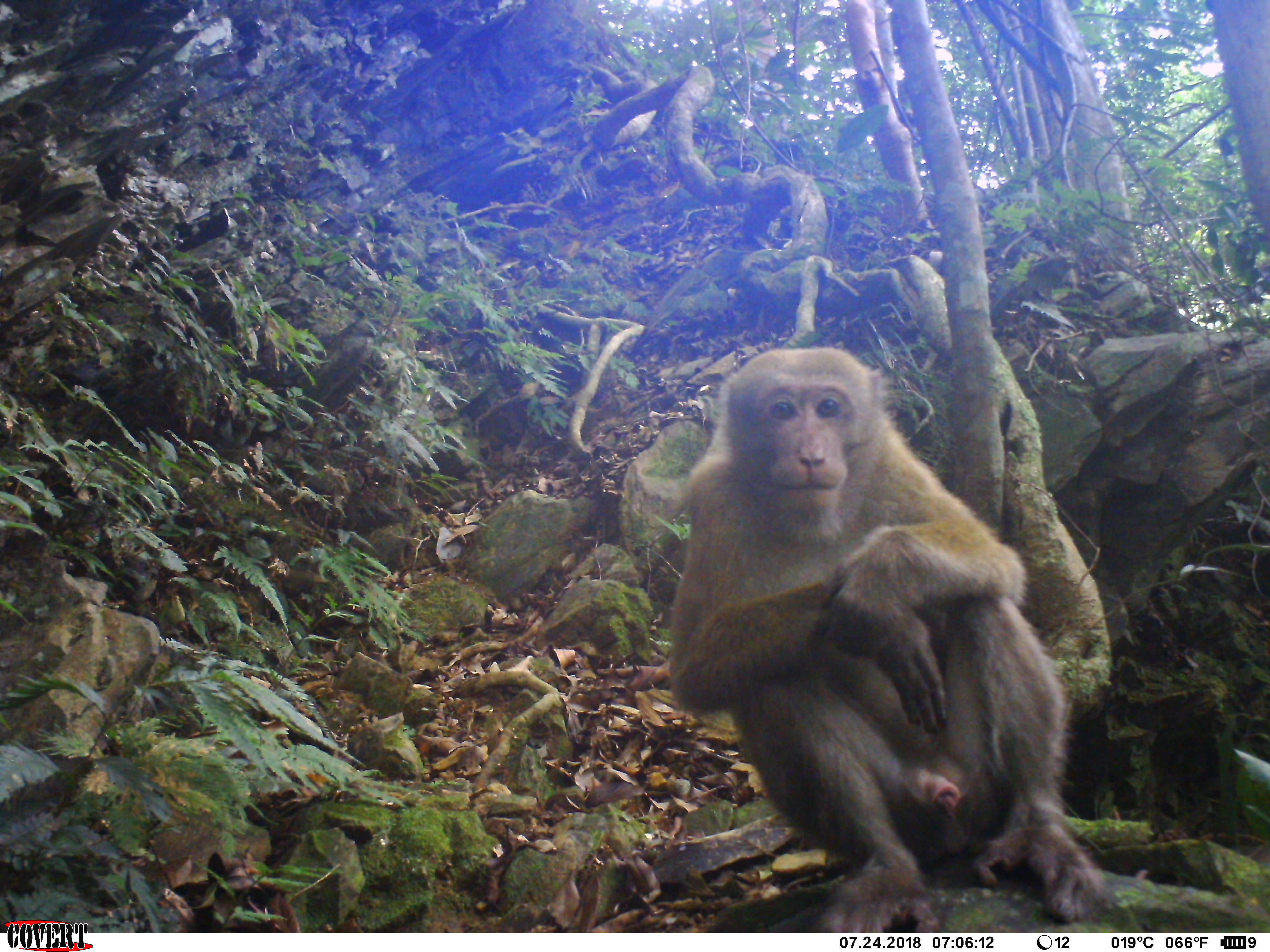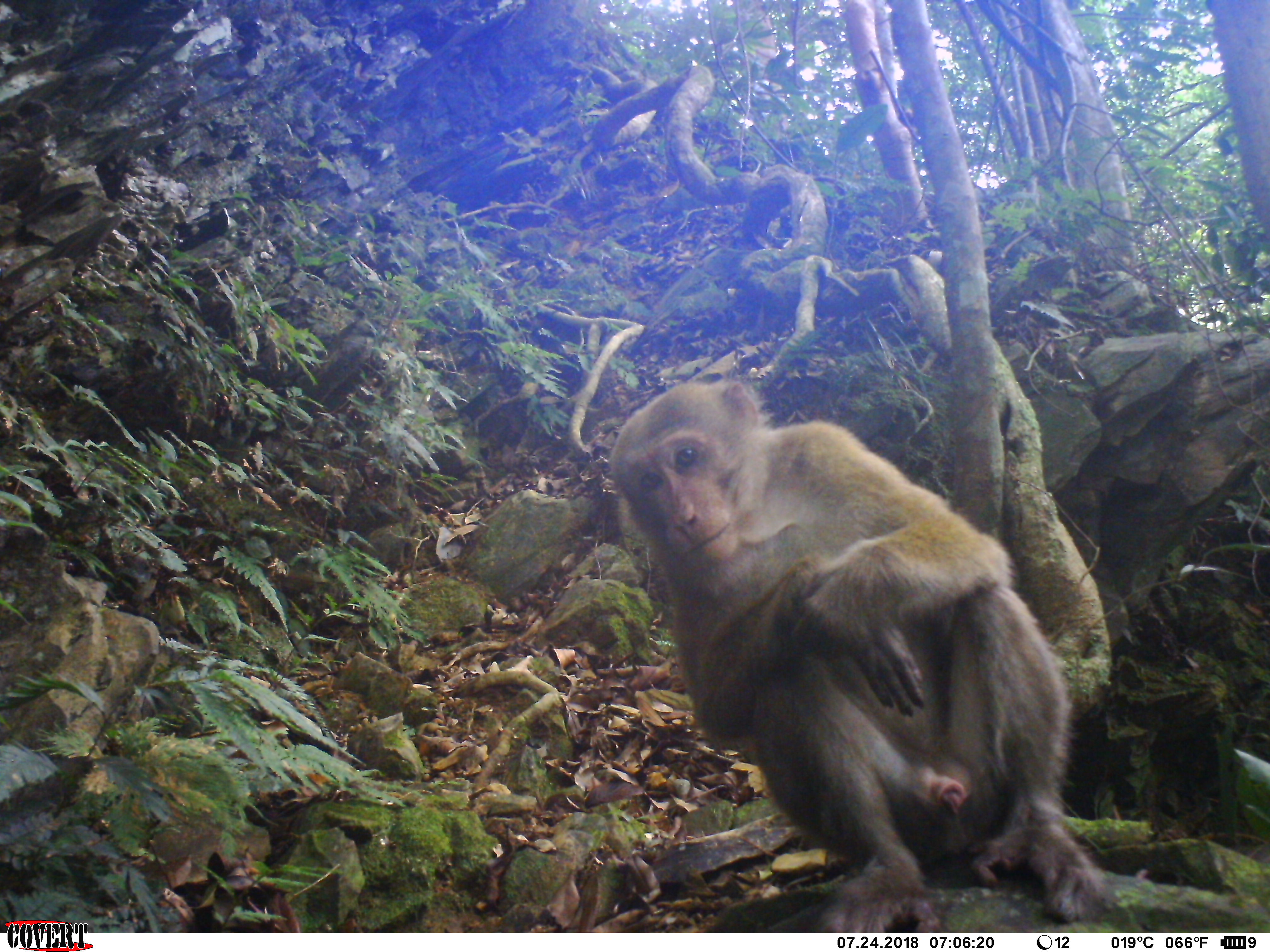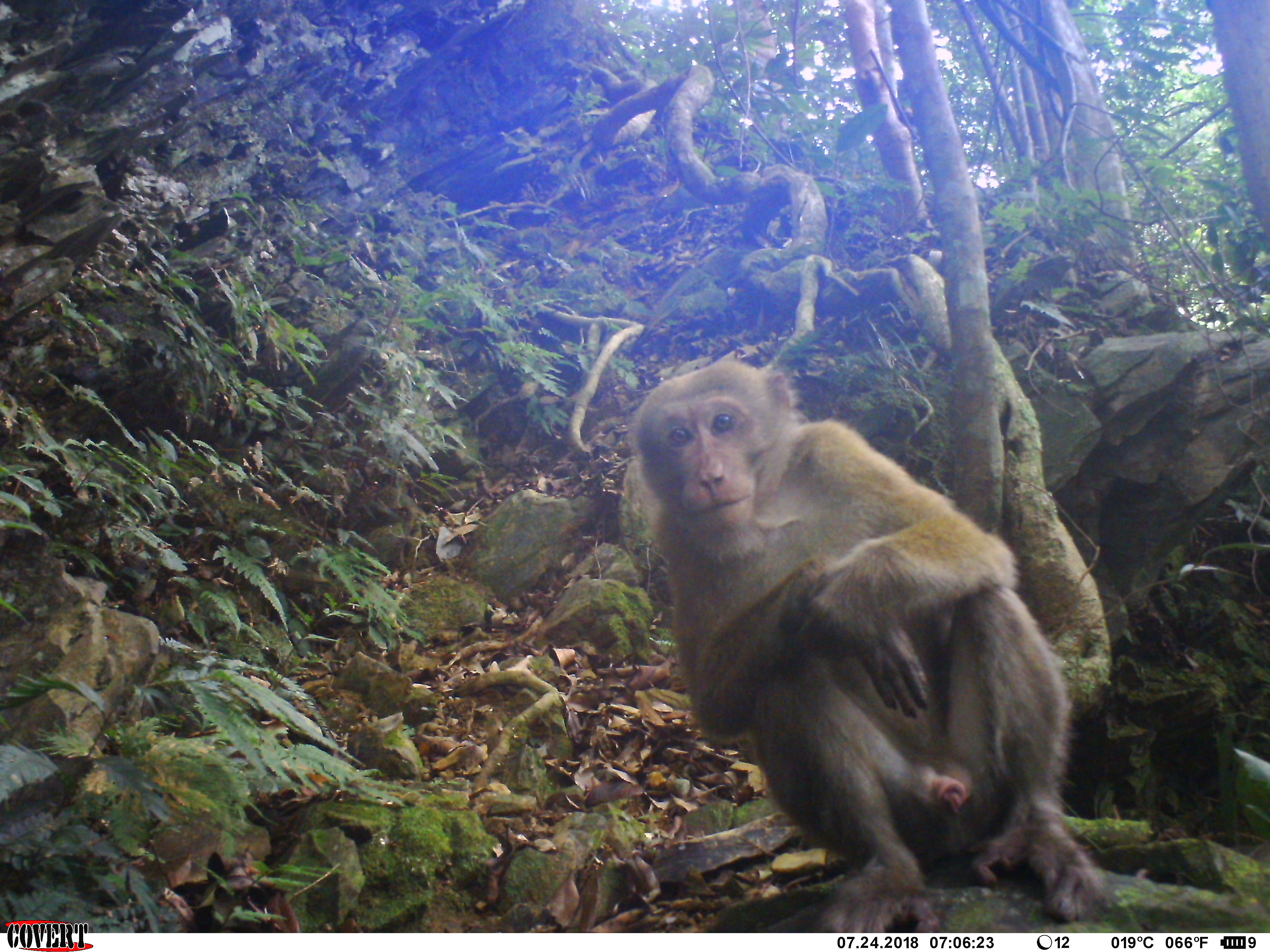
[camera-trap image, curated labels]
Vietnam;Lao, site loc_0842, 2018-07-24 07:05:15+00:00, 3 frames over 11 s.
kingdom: Animalia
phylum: Chordata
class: Mammalia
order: Primates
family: Cercopithecidae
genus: Macaca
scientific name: Macaca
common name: macaques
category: assam or rhesus macaque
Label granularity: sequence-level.